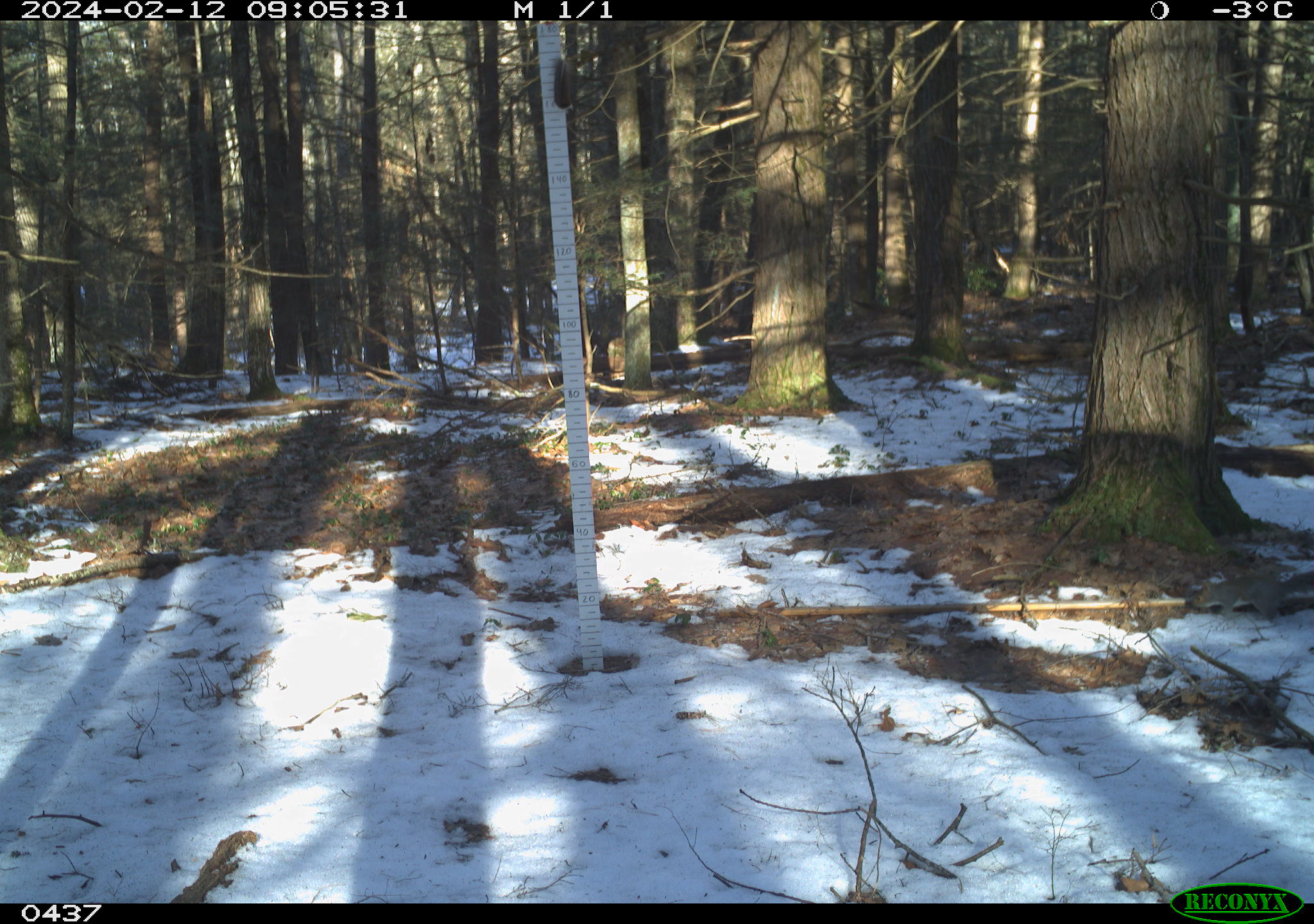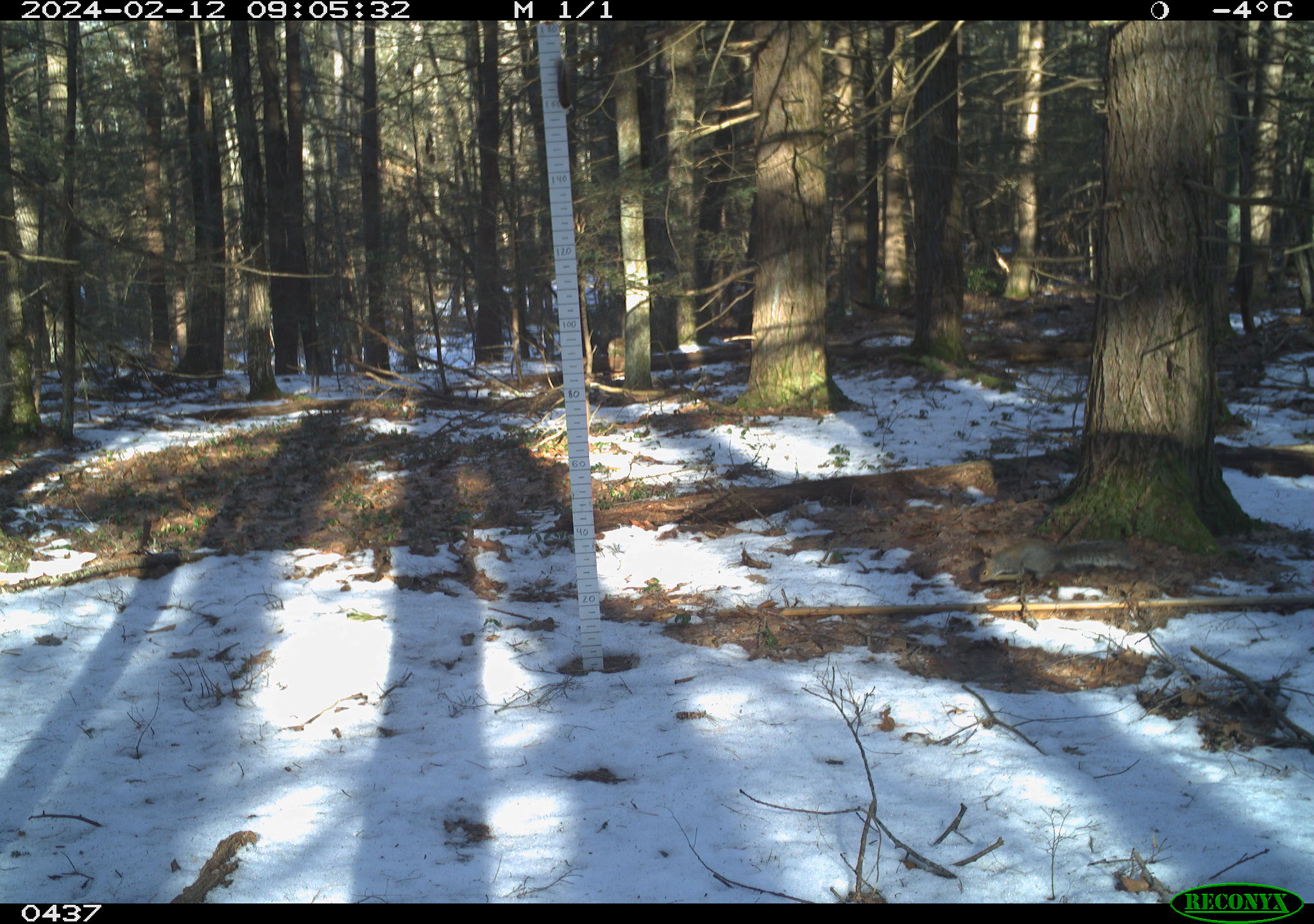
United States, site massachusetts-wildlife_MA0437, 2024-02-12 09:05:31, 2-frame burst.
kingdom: Animalia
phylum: Chordata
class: Mammalia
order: Rodentia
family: Sciuridae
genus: Sciurus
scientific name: Sciurus carolinensis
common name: gray squirrel